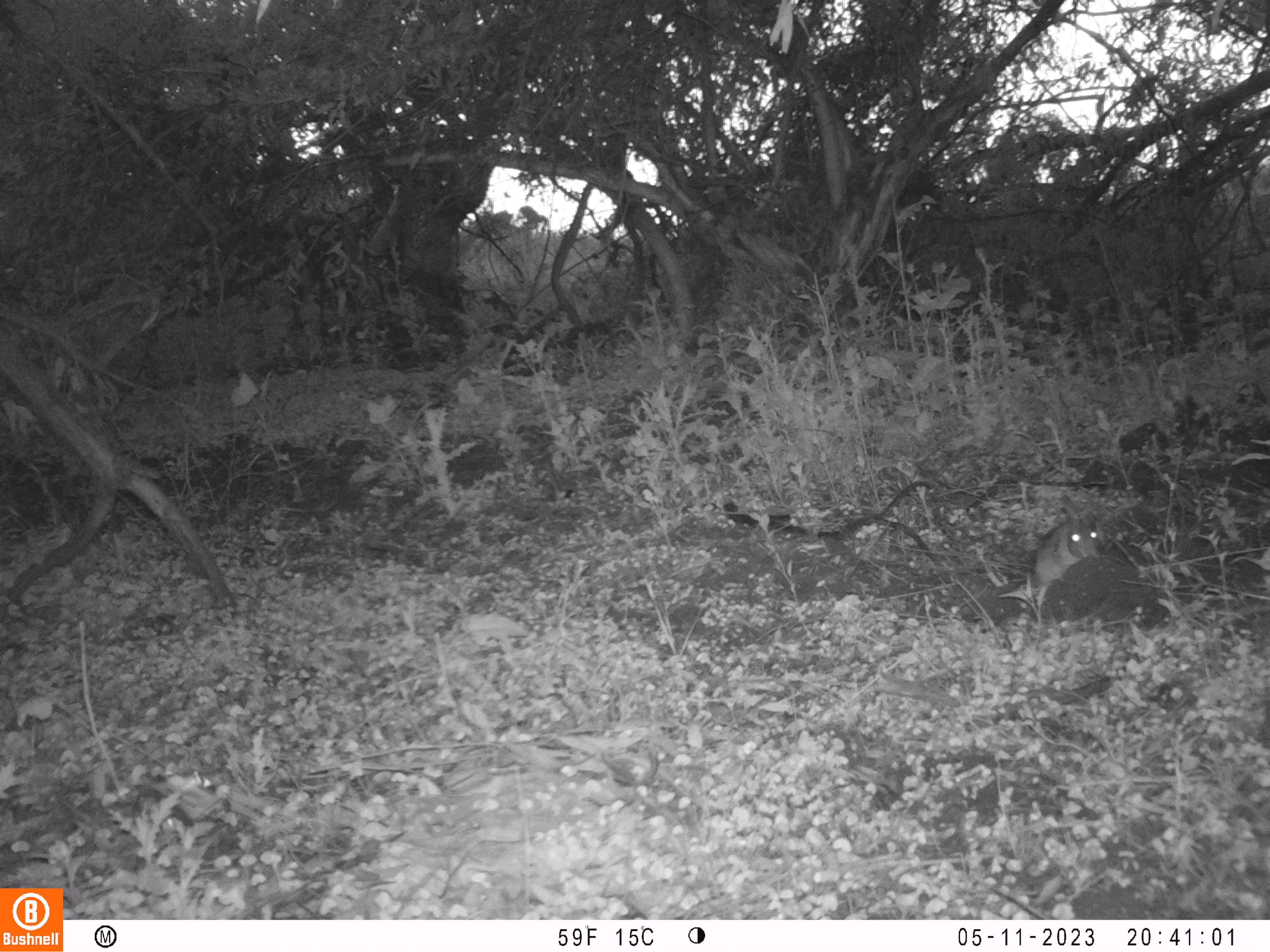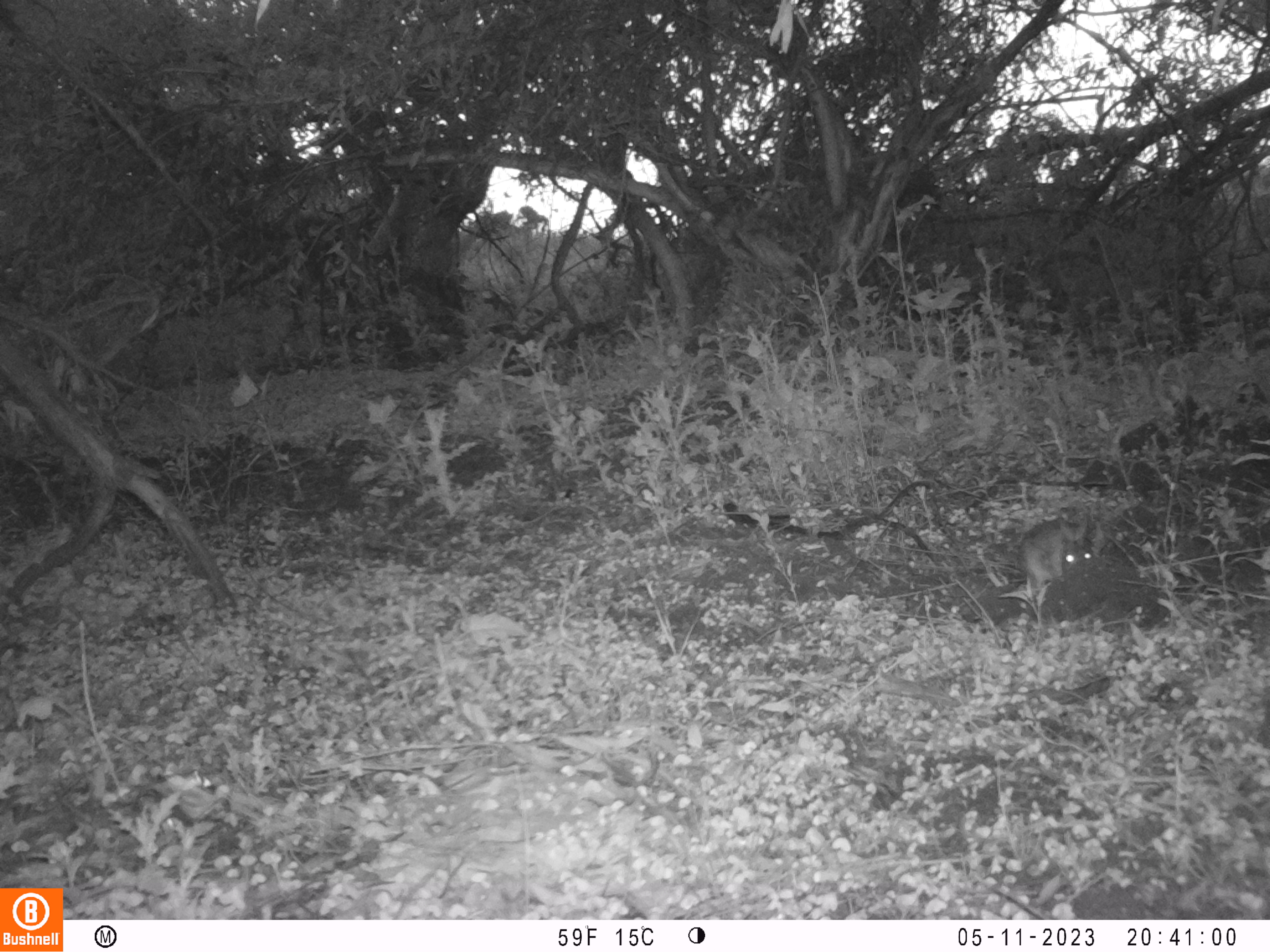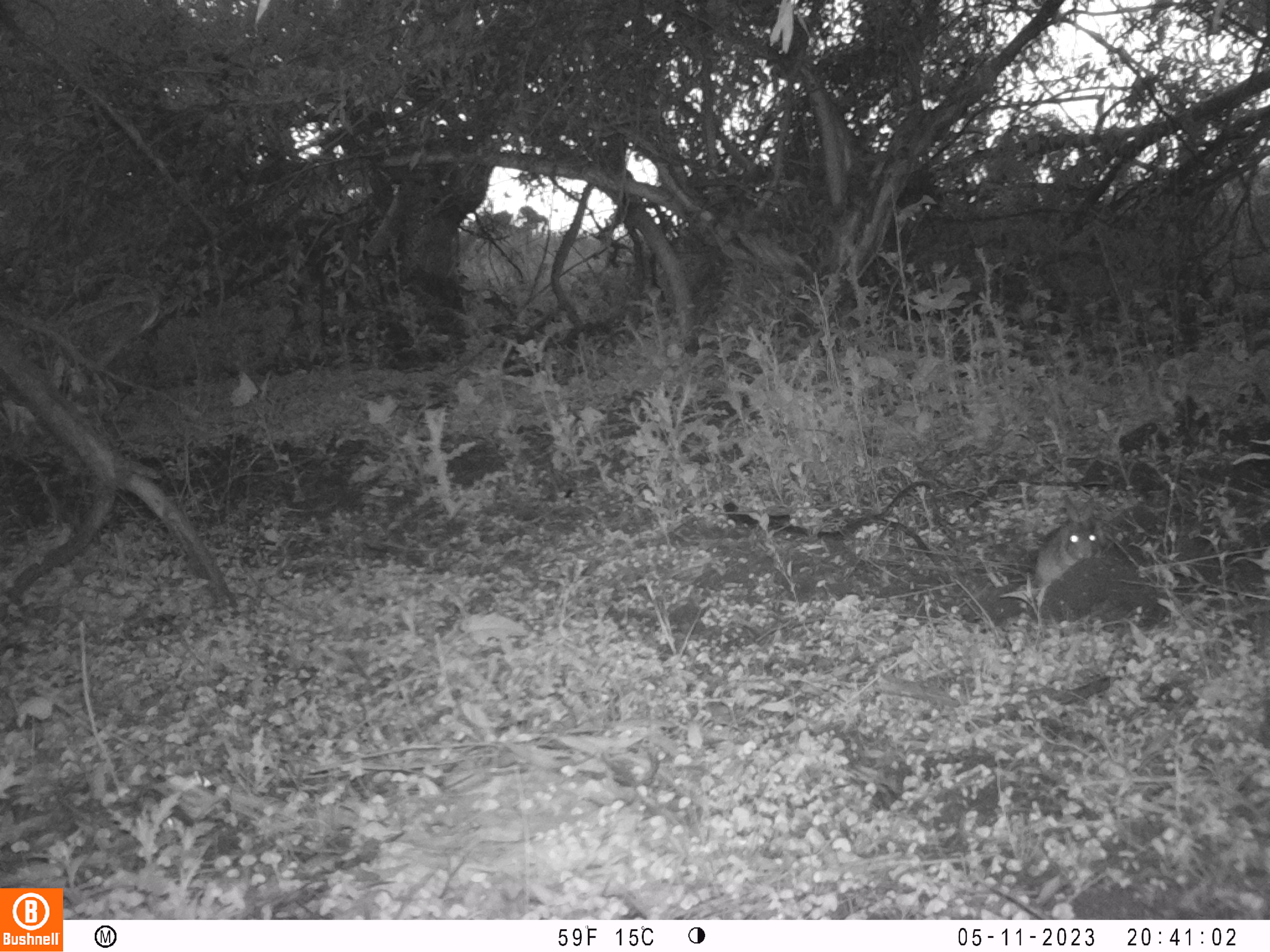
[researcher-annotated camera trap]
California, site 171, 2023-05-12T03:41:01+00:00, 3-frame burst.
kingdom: Animalia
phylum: Chordata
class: Mammalia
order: Lagomorpha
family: Leporidae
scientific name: Leporidae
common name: rabbit